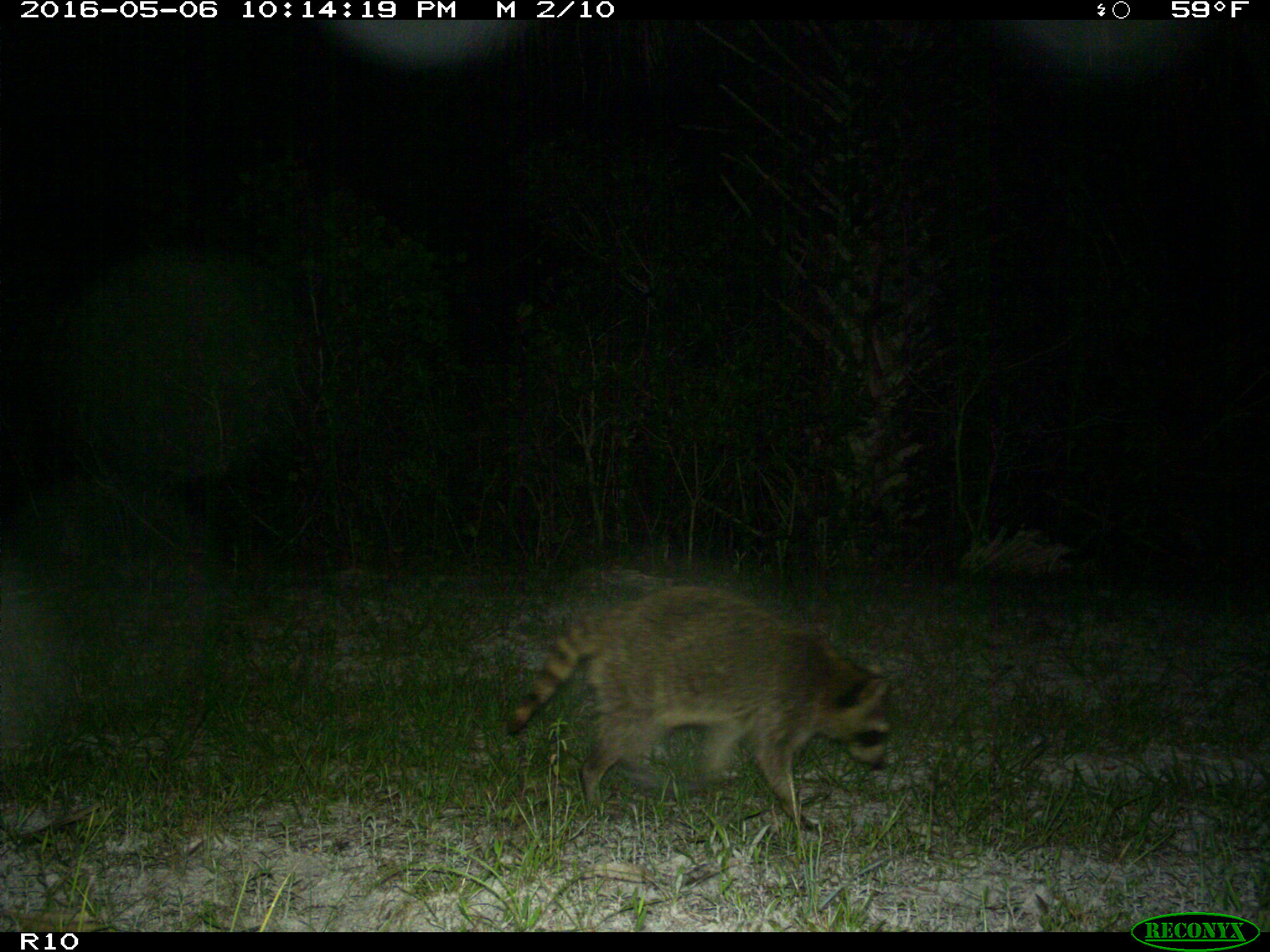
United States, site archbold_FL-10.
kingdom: Animalia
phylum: Chordata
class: Mammalia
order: Carnivora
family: Procyonidae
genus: Procyon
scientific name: Procyon lotor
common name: common raccoon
Procyon lotor (common raccoon).